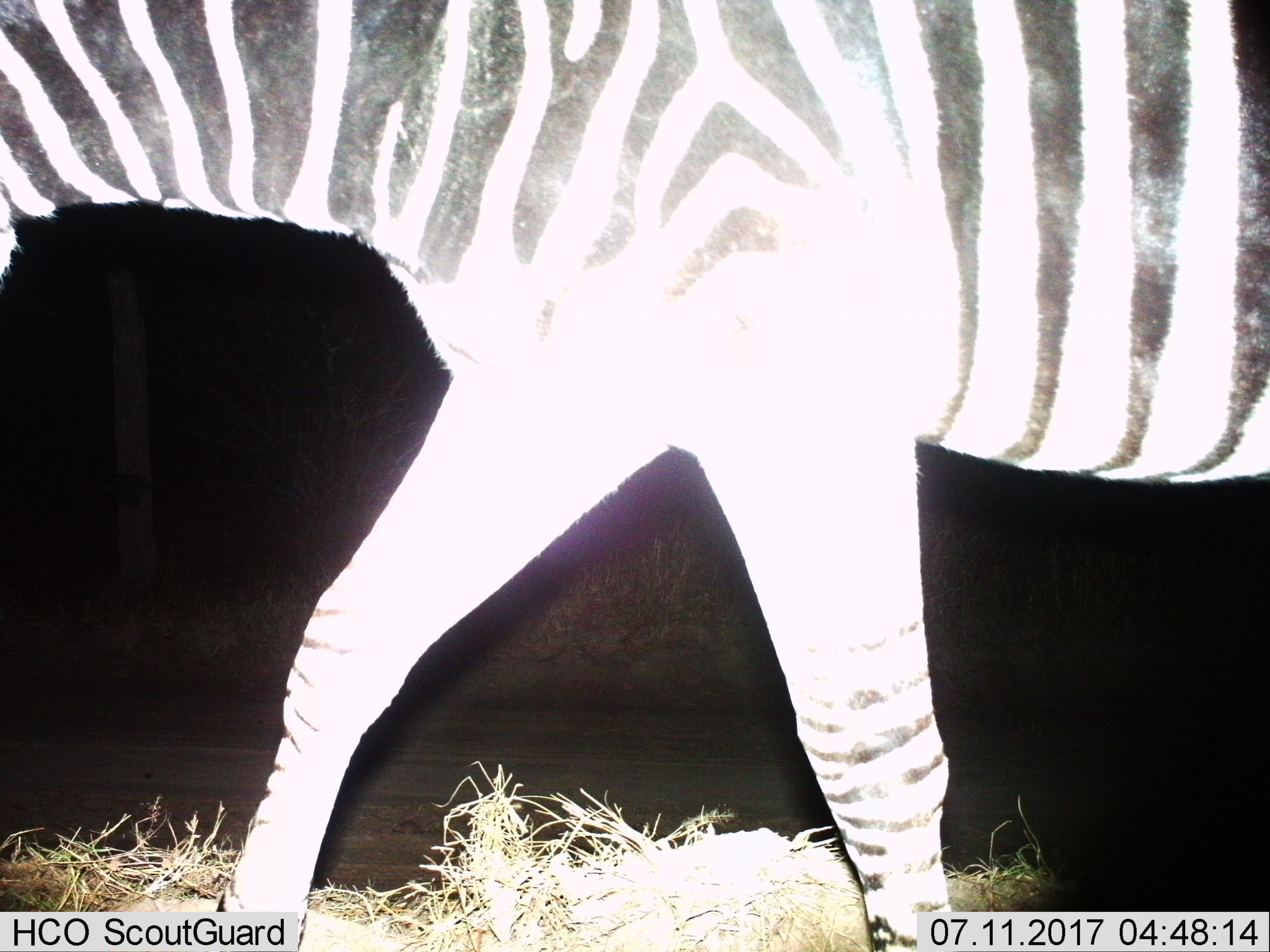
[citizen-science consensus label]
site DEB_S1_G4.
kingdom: Animalia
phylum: Chordata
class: Mammalia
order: Perissodactyla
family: Equidae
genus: Equus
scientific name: Equus quagga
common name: plains zebra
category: zebraplains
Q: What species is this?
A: Zebraplains (plains zebra) (Equus quagga).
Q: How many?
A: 1.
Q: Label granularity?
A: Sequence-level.